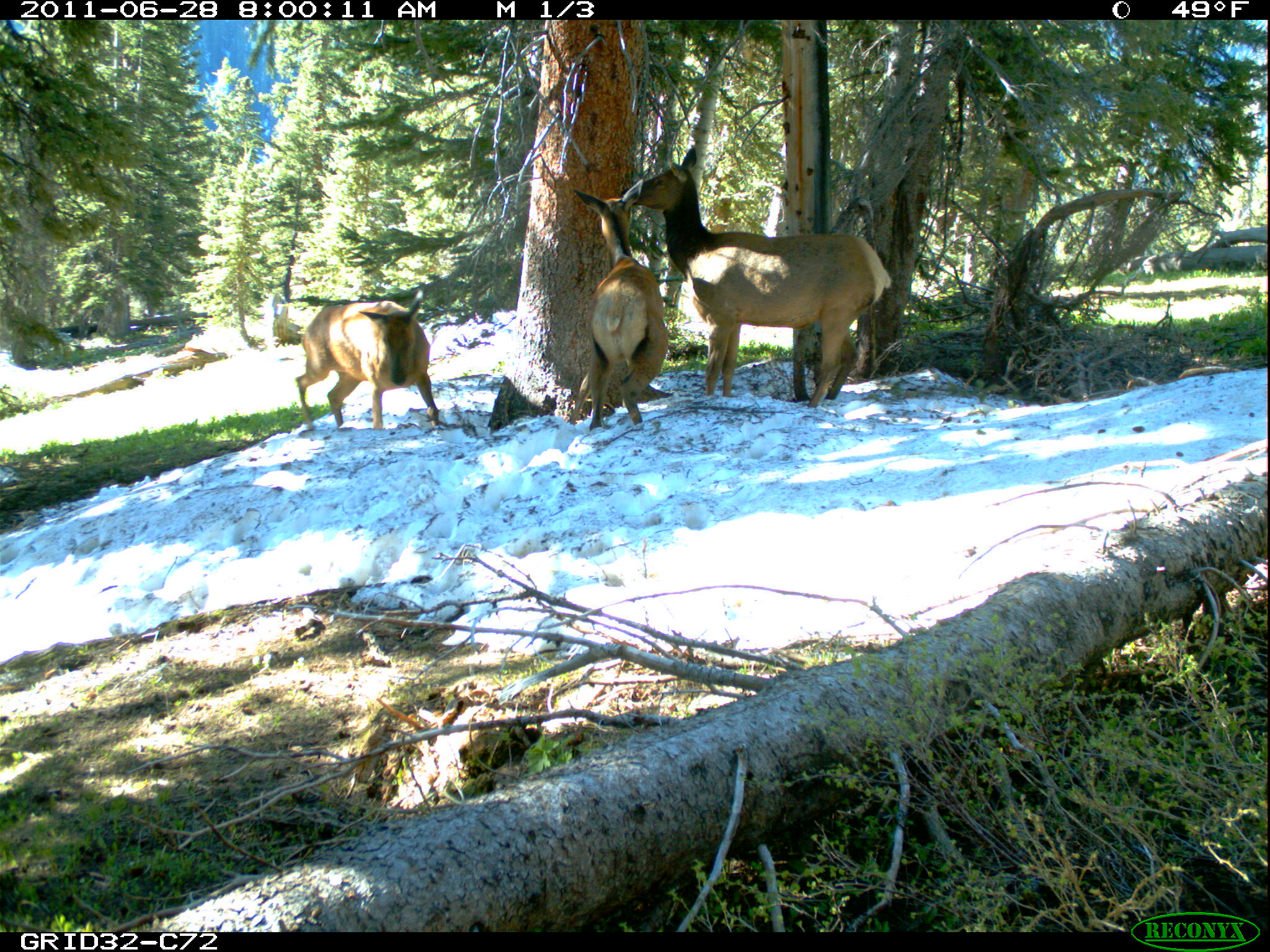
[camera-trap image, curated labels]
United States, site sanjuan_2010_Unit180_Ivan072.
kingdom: Animalia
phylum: Chordata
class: Mammalia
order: Artiodactyla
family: Cervidae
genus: Cervus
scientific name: Cervus elaphus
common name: red deer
Cervus elaphus (red deer).